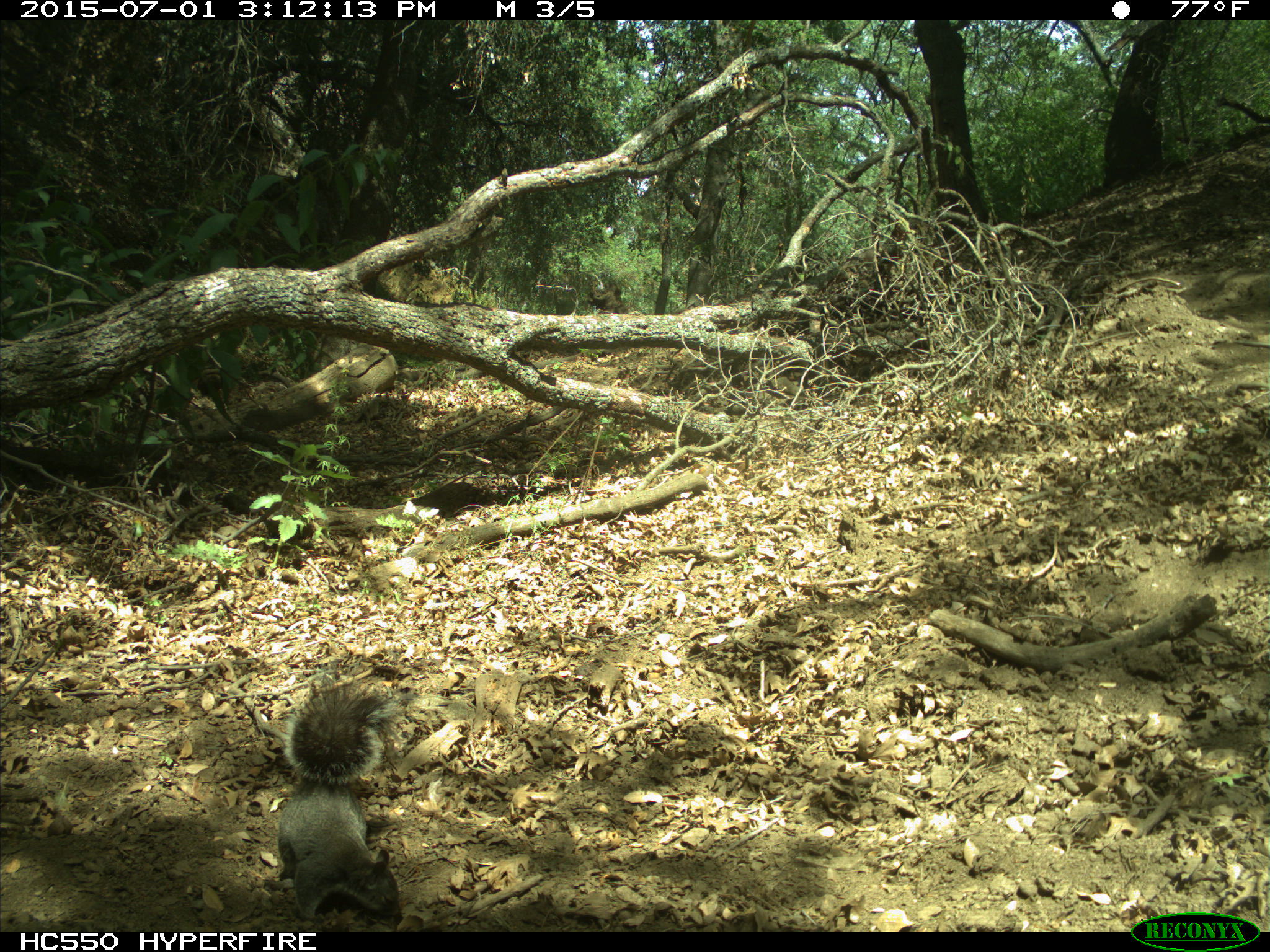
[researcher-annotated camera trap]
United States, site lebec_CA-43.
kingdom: Animalia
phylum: Chordata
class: Mammalia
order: Rodentia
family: Sciuridae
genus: Sciurus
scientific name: Sciurus carolinensis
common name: eastern gray squirrel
Sciurus carolinensis (eastern gray squirrel).